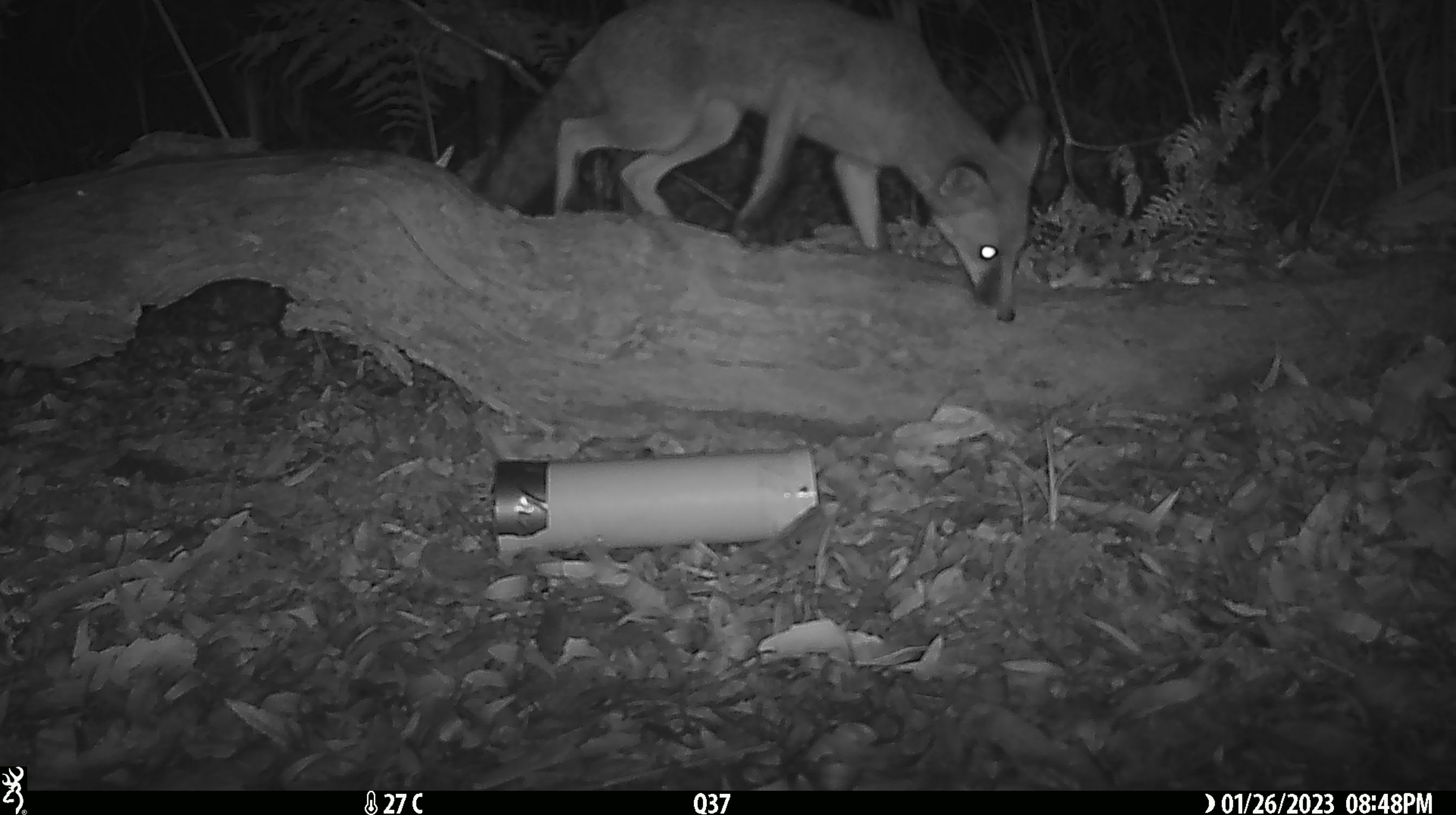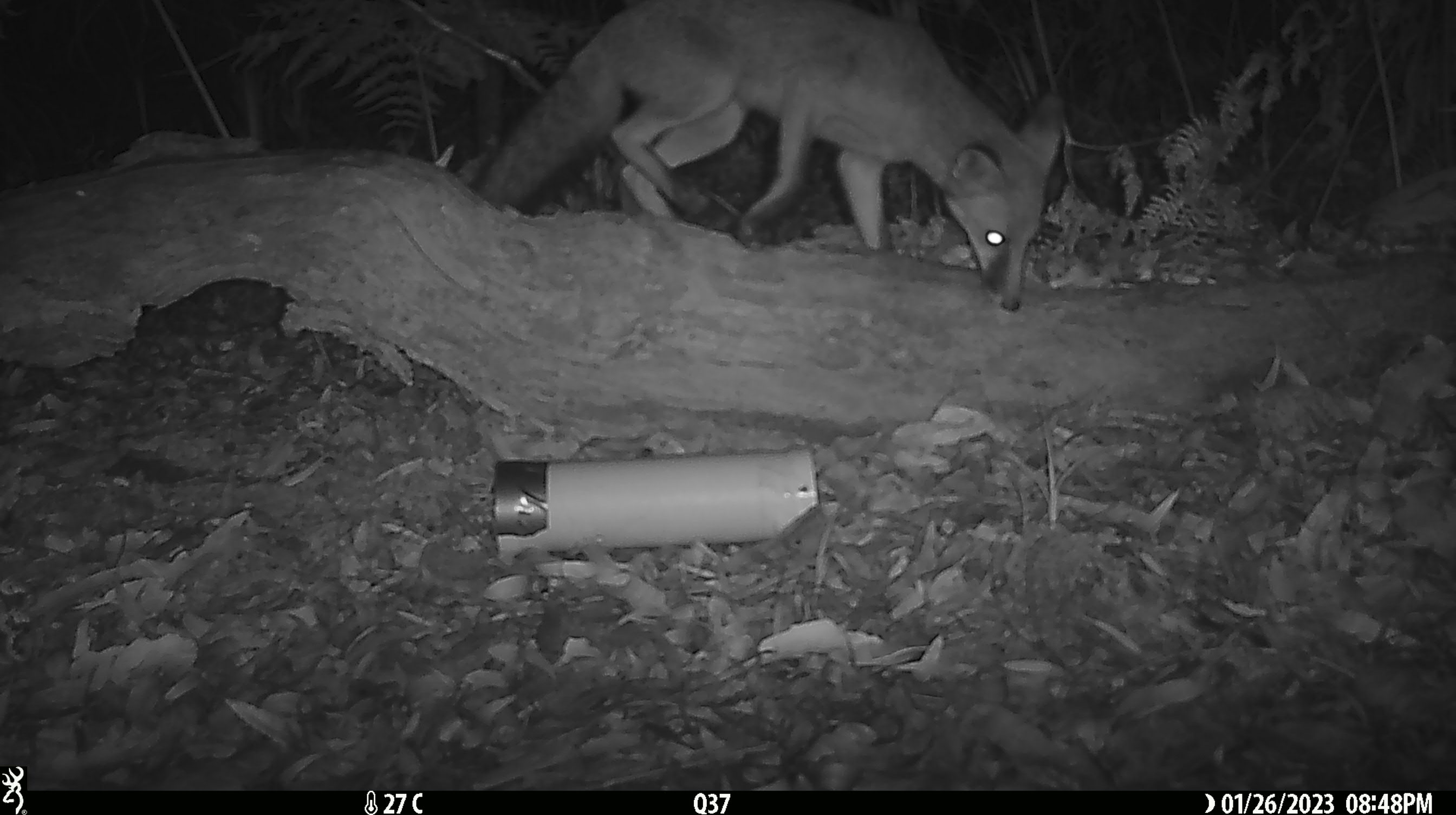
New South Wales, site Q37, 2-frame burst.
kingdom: Animalia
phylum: Chordata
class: Mammalia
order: Carnivora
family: Canidae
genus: Vulpes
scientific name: Vulpes vulpes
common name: red fox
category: fox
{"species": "fox (red fox) (Vulpes vulpes)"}